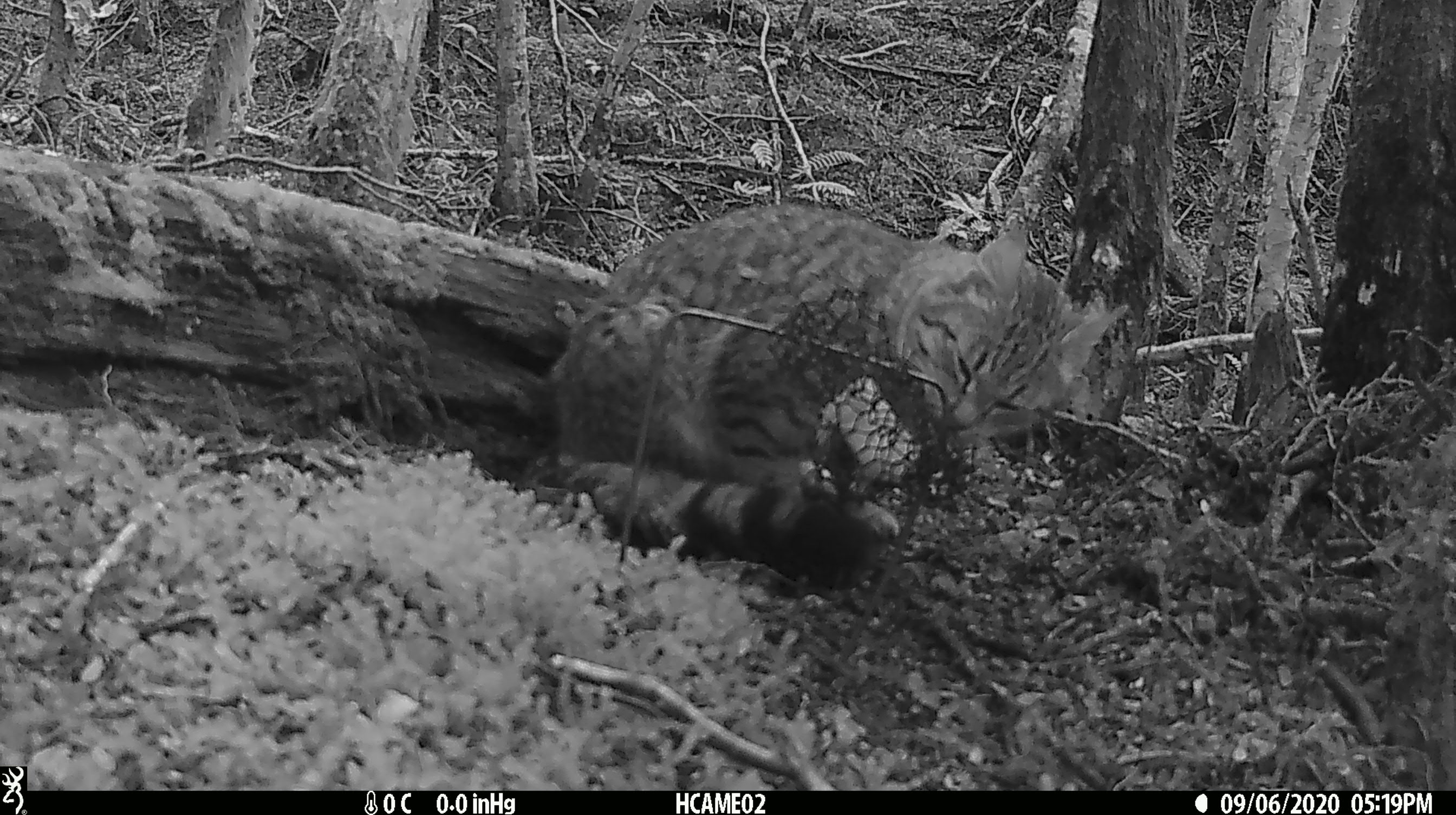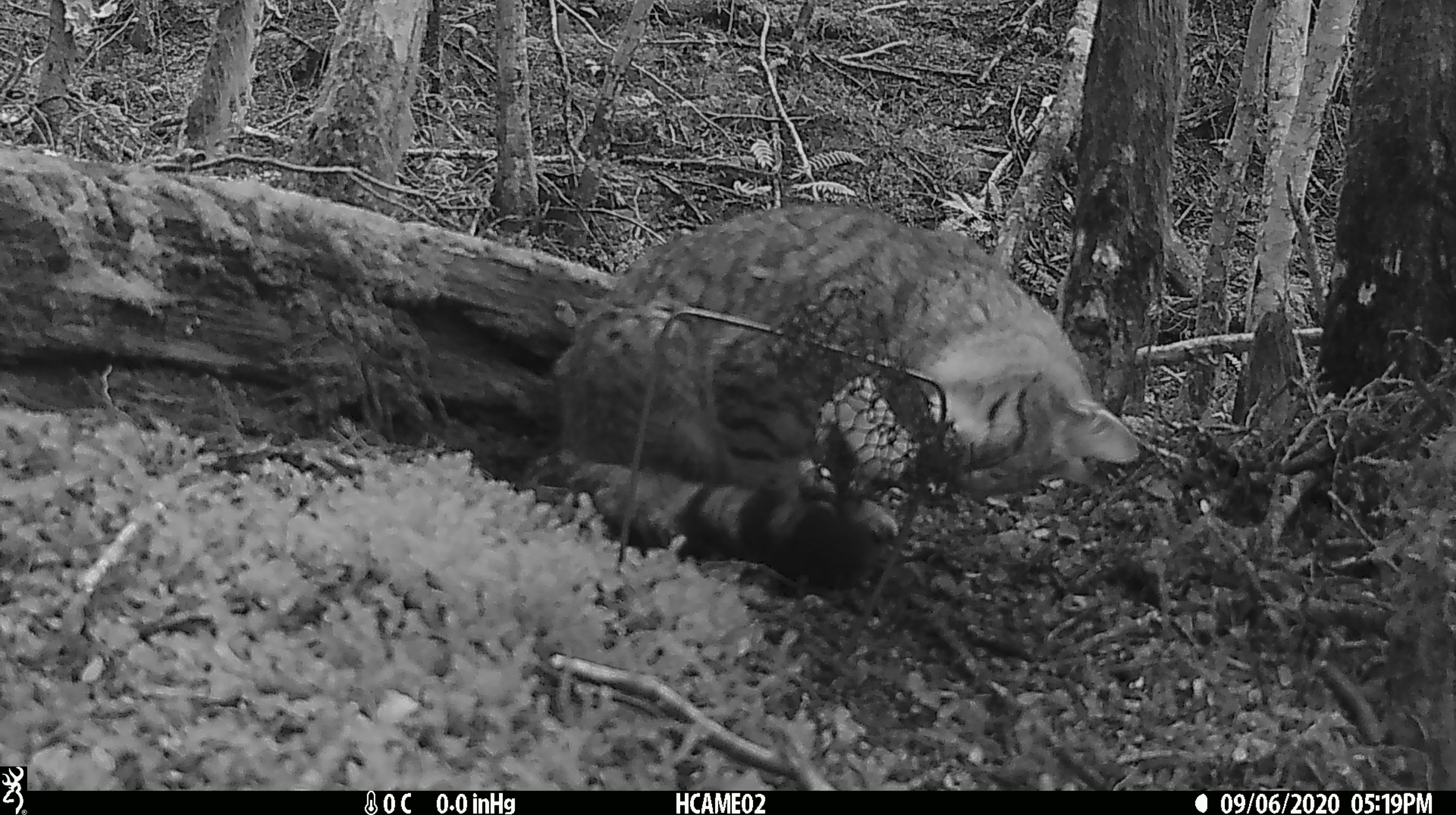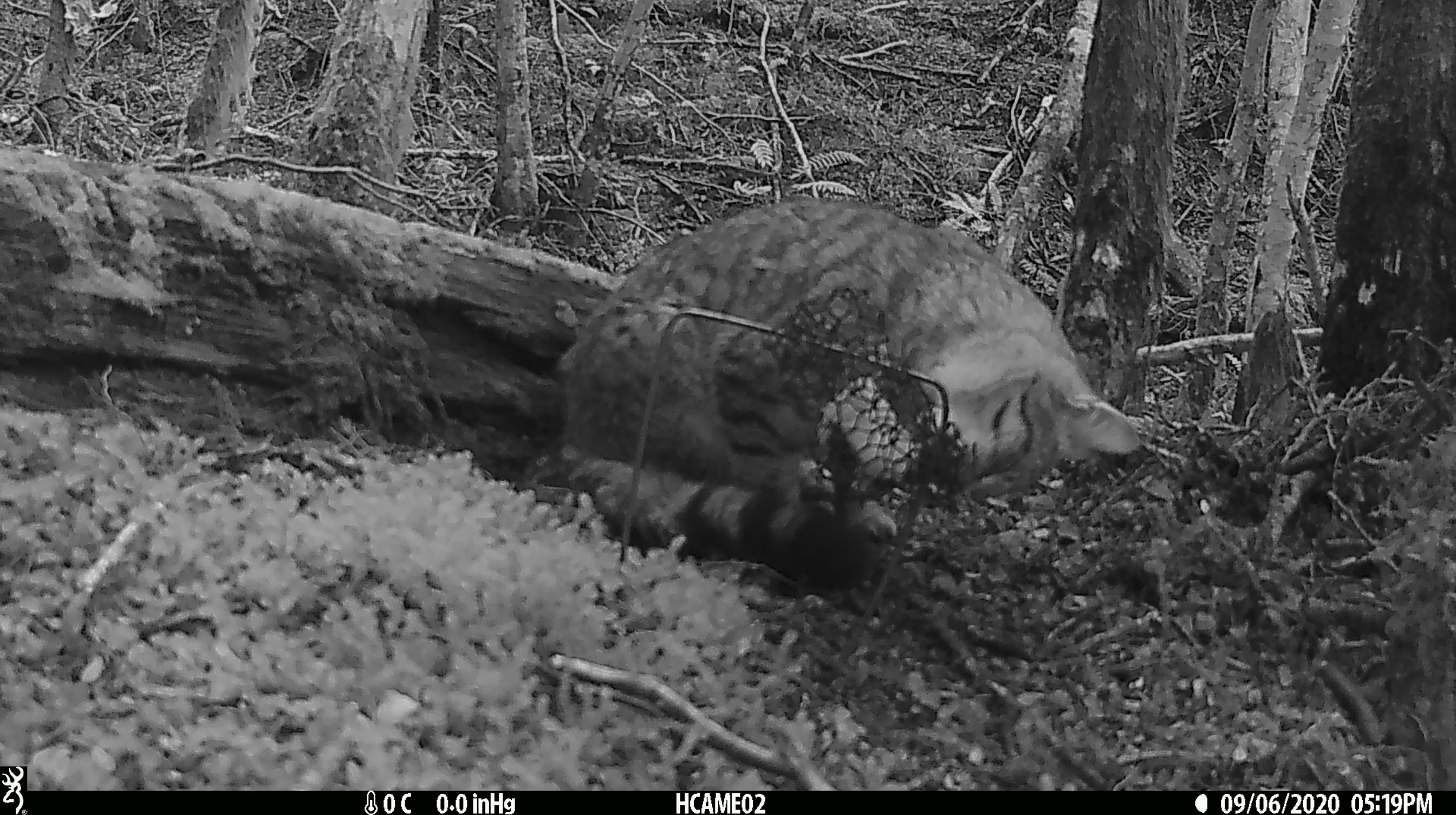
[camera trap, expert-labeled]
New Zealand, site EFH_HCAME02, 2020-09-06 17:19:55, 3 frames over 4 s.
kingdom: Animalia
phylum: Chordata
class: Mammalia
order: Carnivora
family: Felidae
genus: Felis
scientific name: Felis catus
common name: domestic cat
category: cat